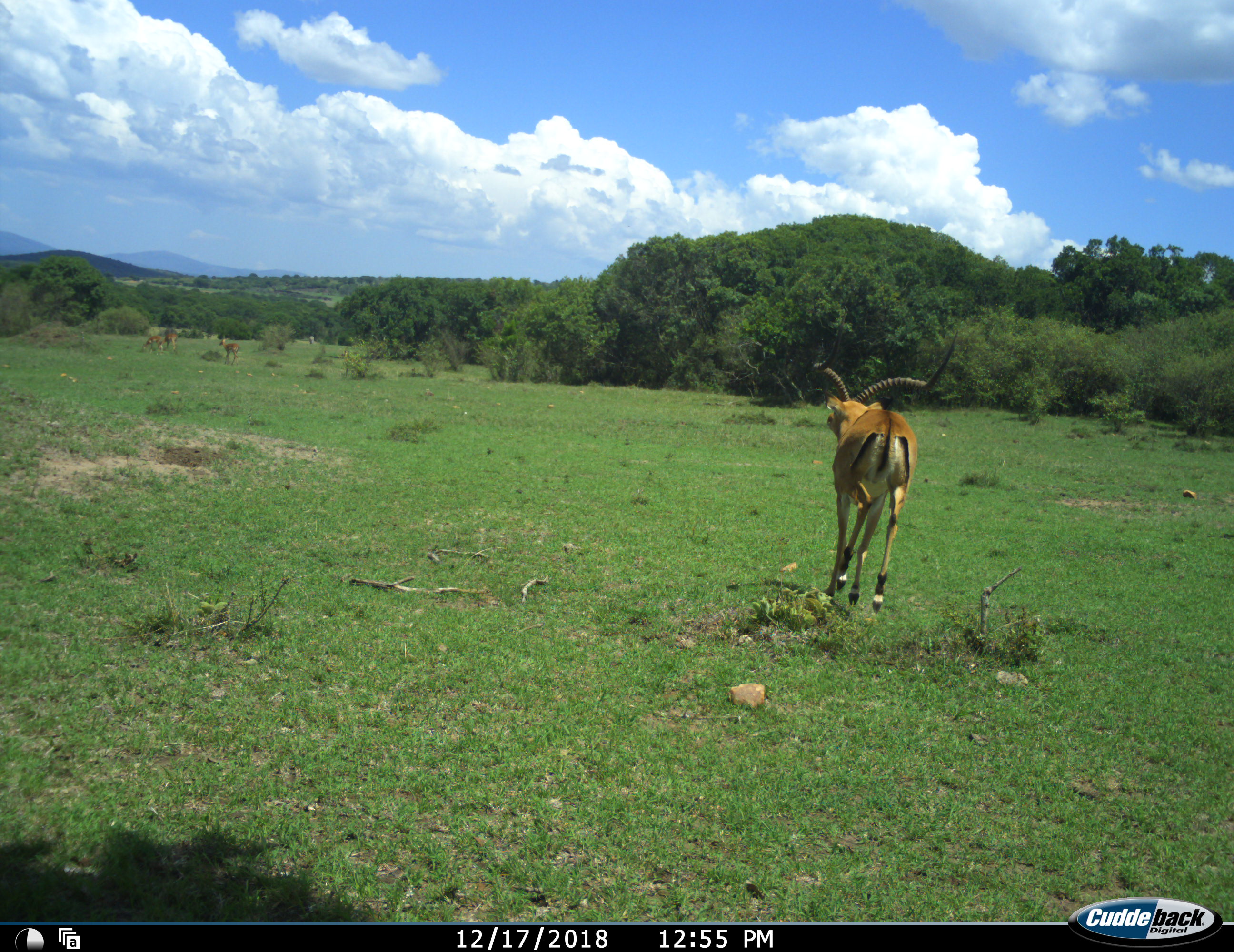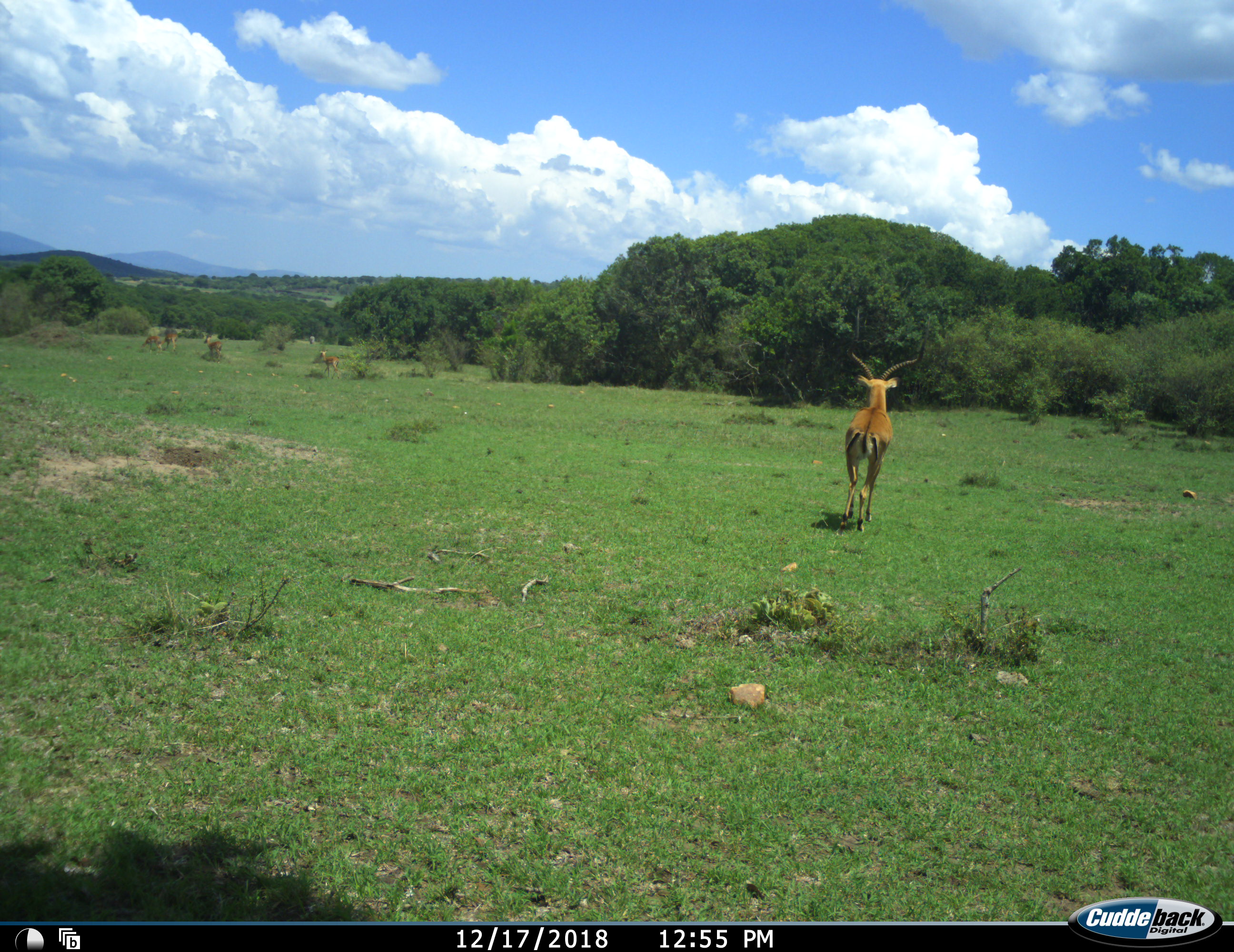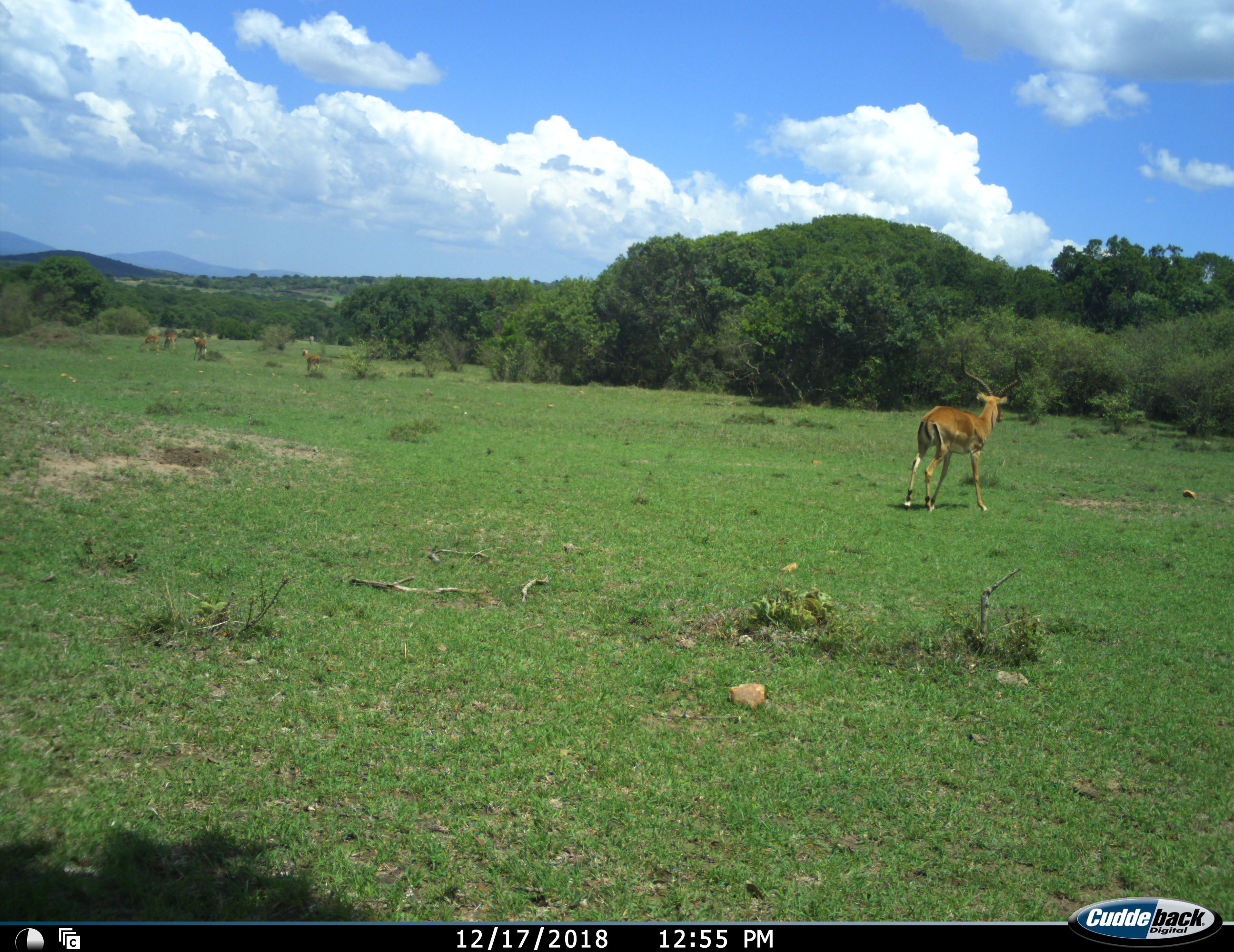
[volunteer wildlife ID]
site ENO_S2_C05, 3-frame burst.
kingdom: Animalia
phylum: Chordata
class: Mammalia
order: Artiodactyla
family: Bovidae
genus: Aepyceros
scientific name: Aepyceros melampus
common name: impala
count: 4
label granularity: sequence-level